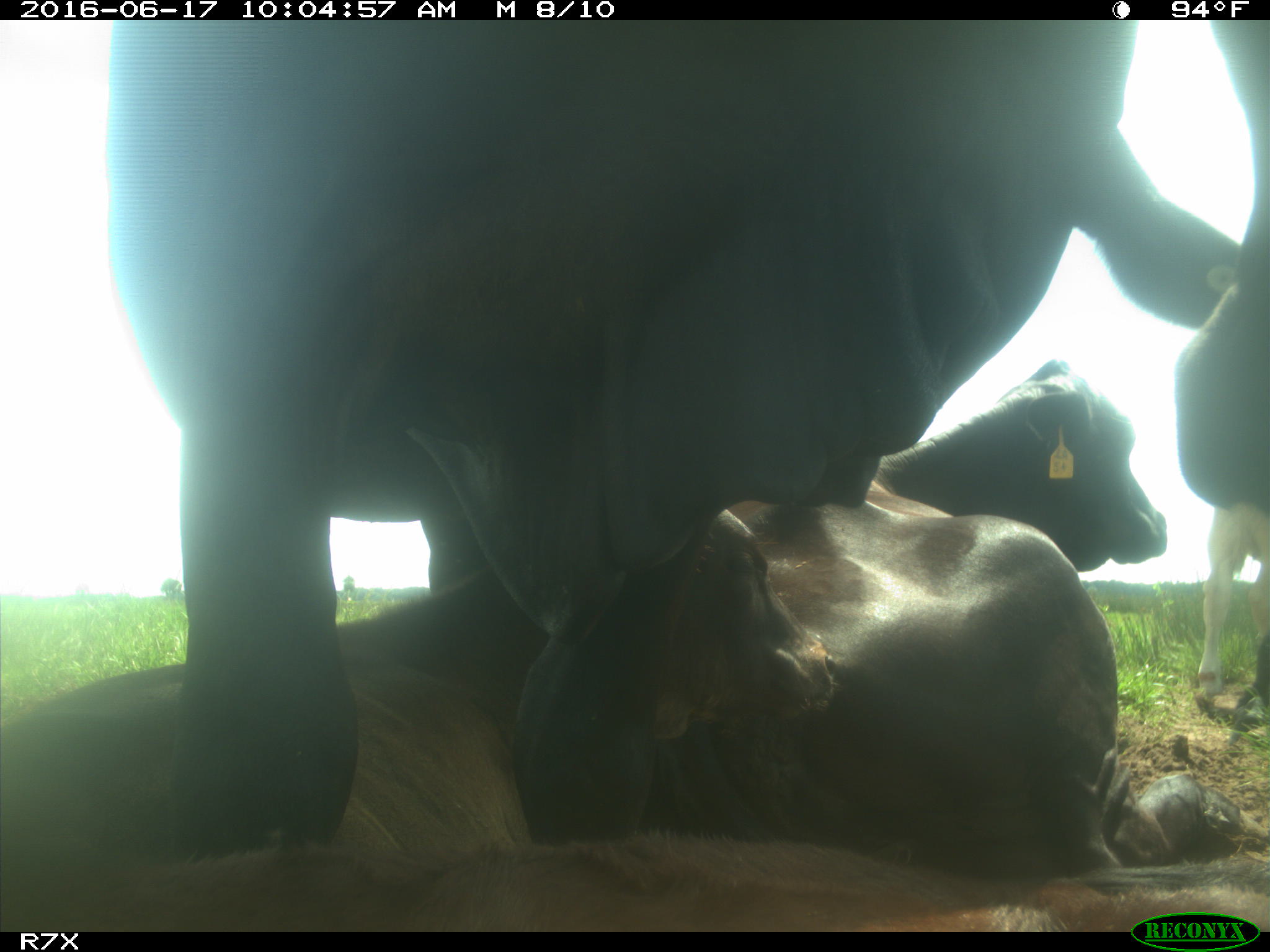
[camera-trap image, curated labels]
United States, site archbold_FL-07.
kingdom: Animalia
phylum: Chordata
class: Mammalia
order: Artiodactyla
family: Bovidae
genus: Bos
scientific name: Bos taurus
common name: domestic cow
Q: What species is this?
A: Bos taurus (domestic cow).